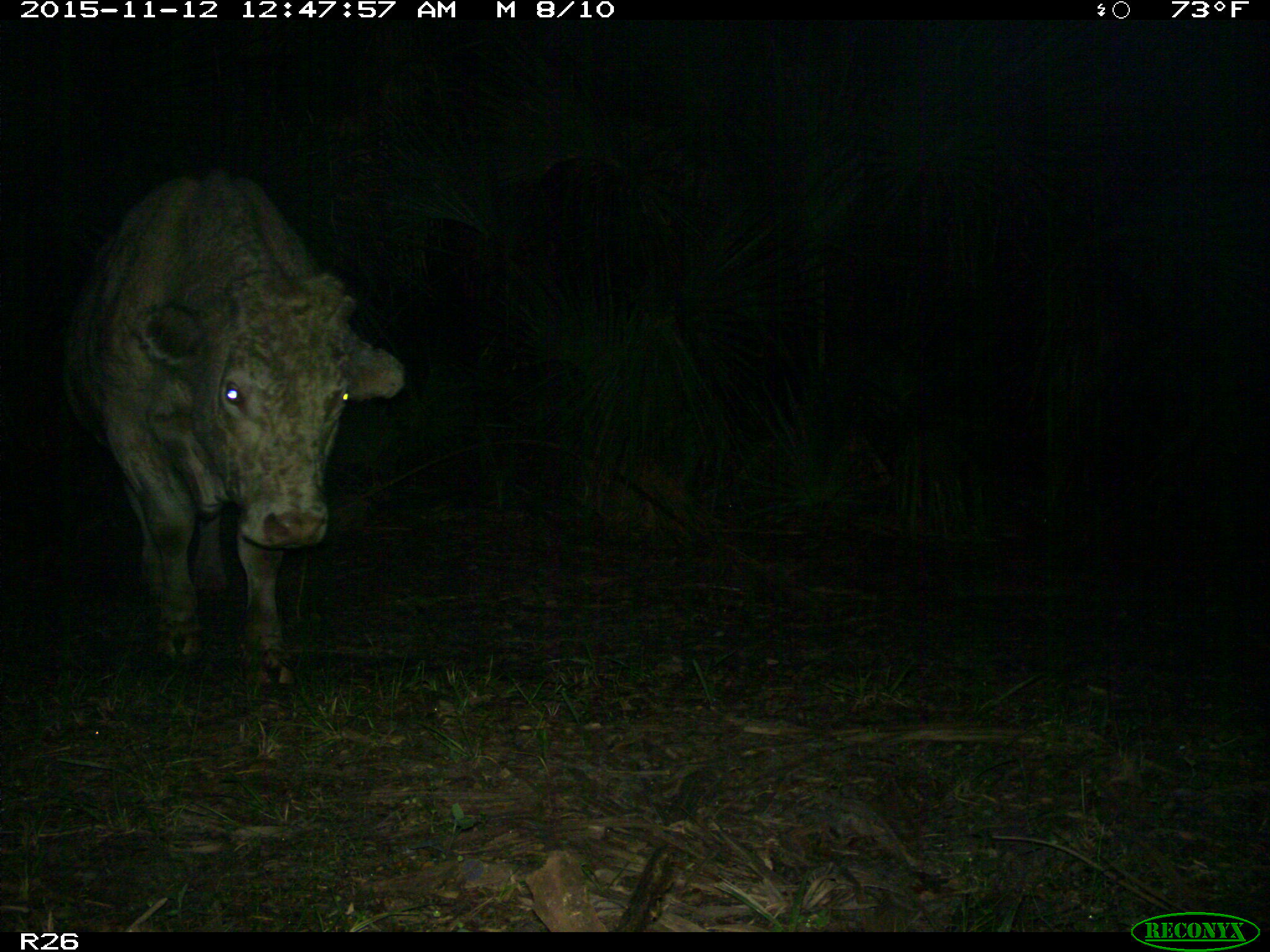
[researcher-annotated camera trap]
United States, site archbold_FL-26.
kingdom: Animalia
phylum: Chordata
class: Mammalia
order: Artiodactyla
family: Bovidae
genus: Bos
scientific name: Bos taurus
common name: domestic cow